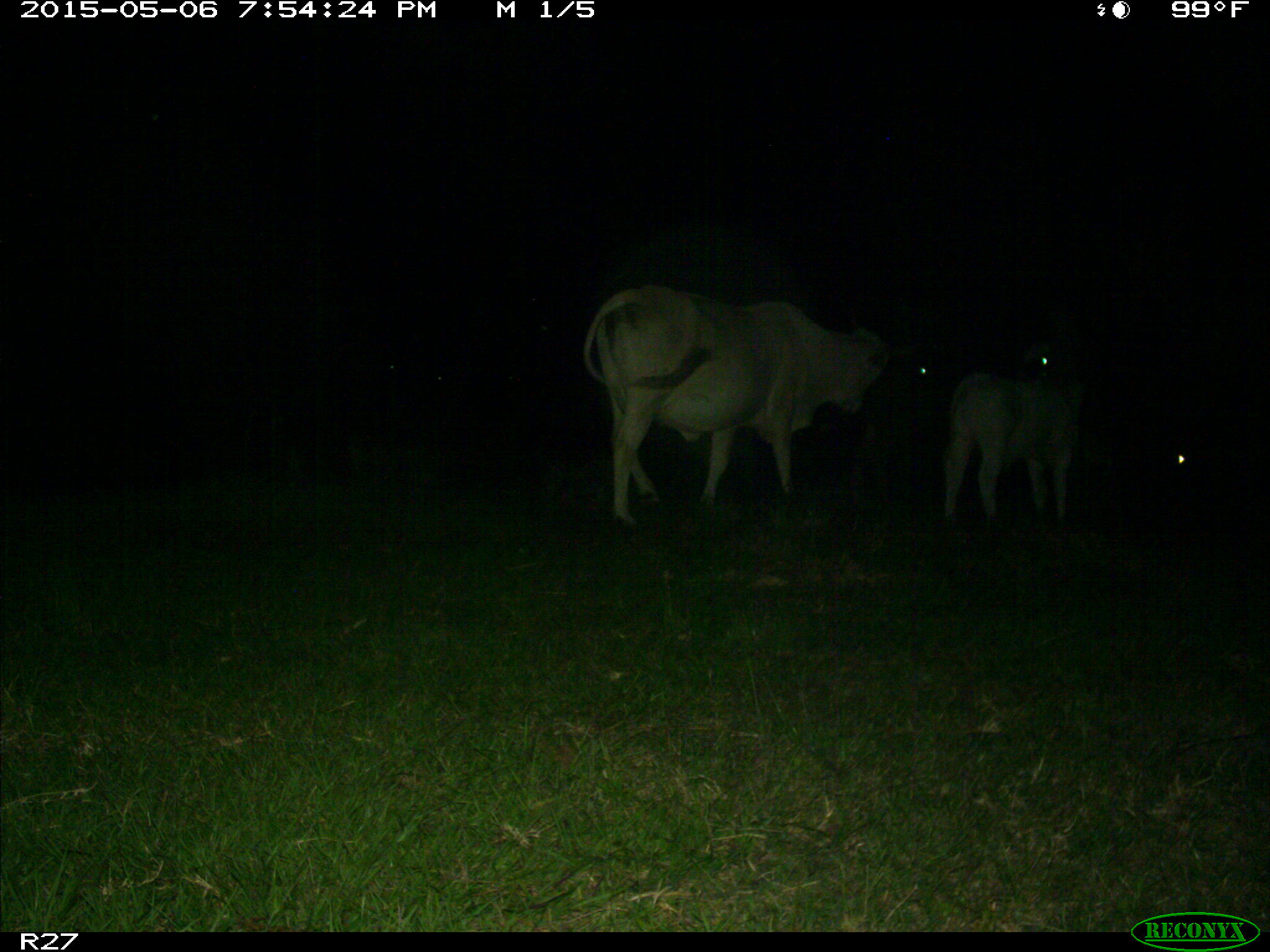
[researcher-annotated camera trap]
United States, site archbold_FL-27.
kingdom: Animalia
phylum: Chordata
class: Mammalia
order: Artiodactyla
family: Bovidae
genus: Bos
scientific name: Bos taurus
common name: domestic cow